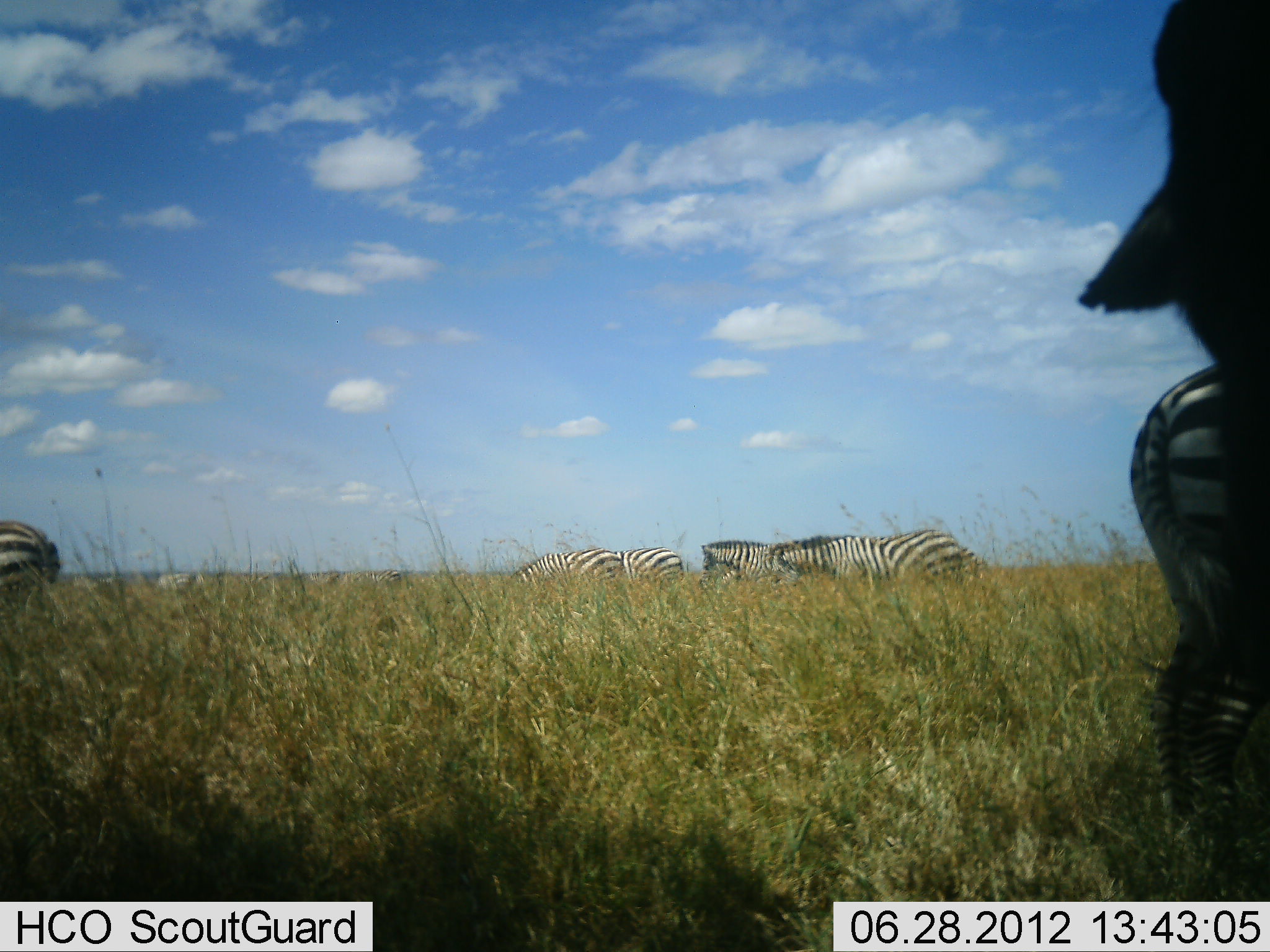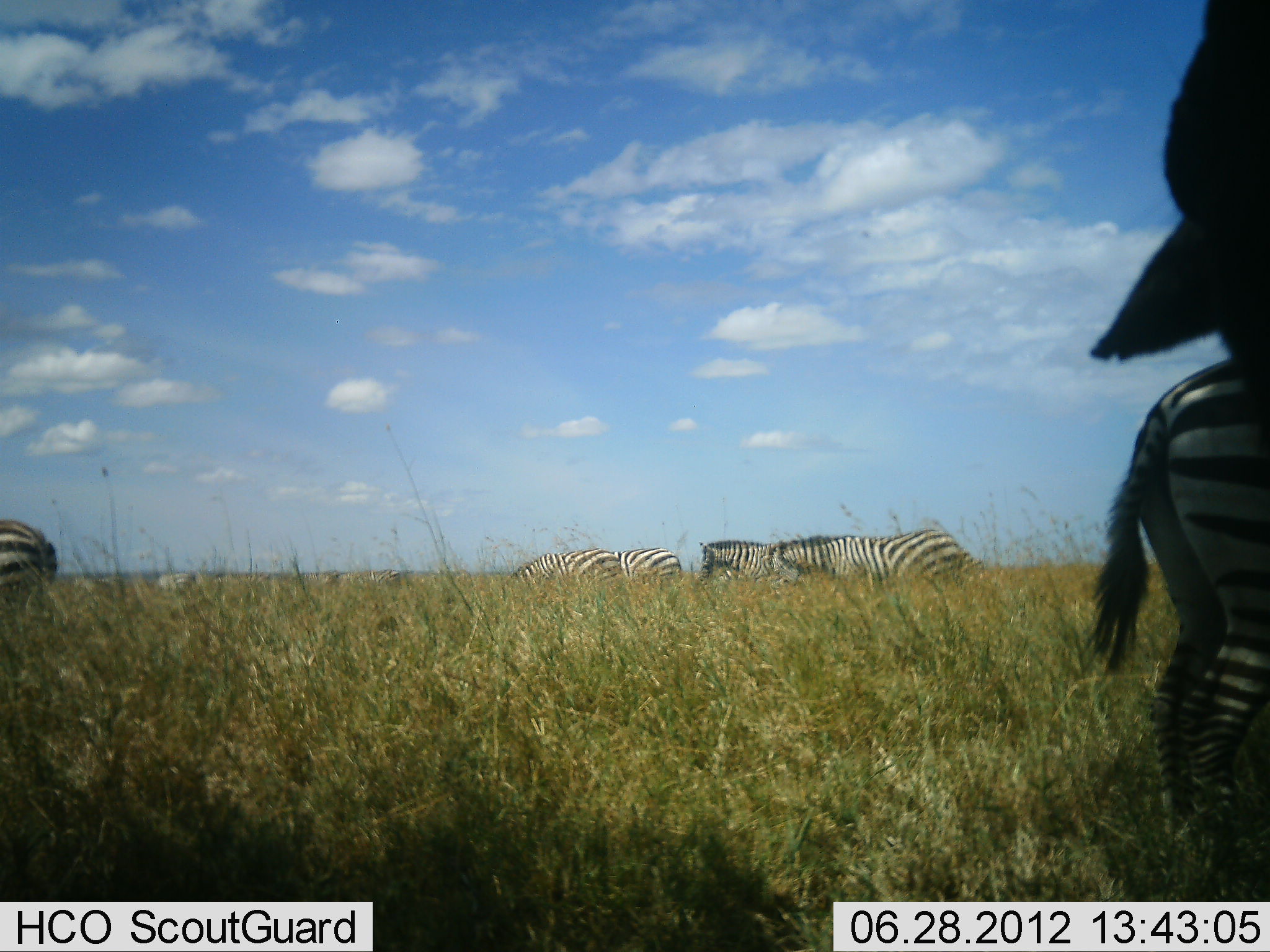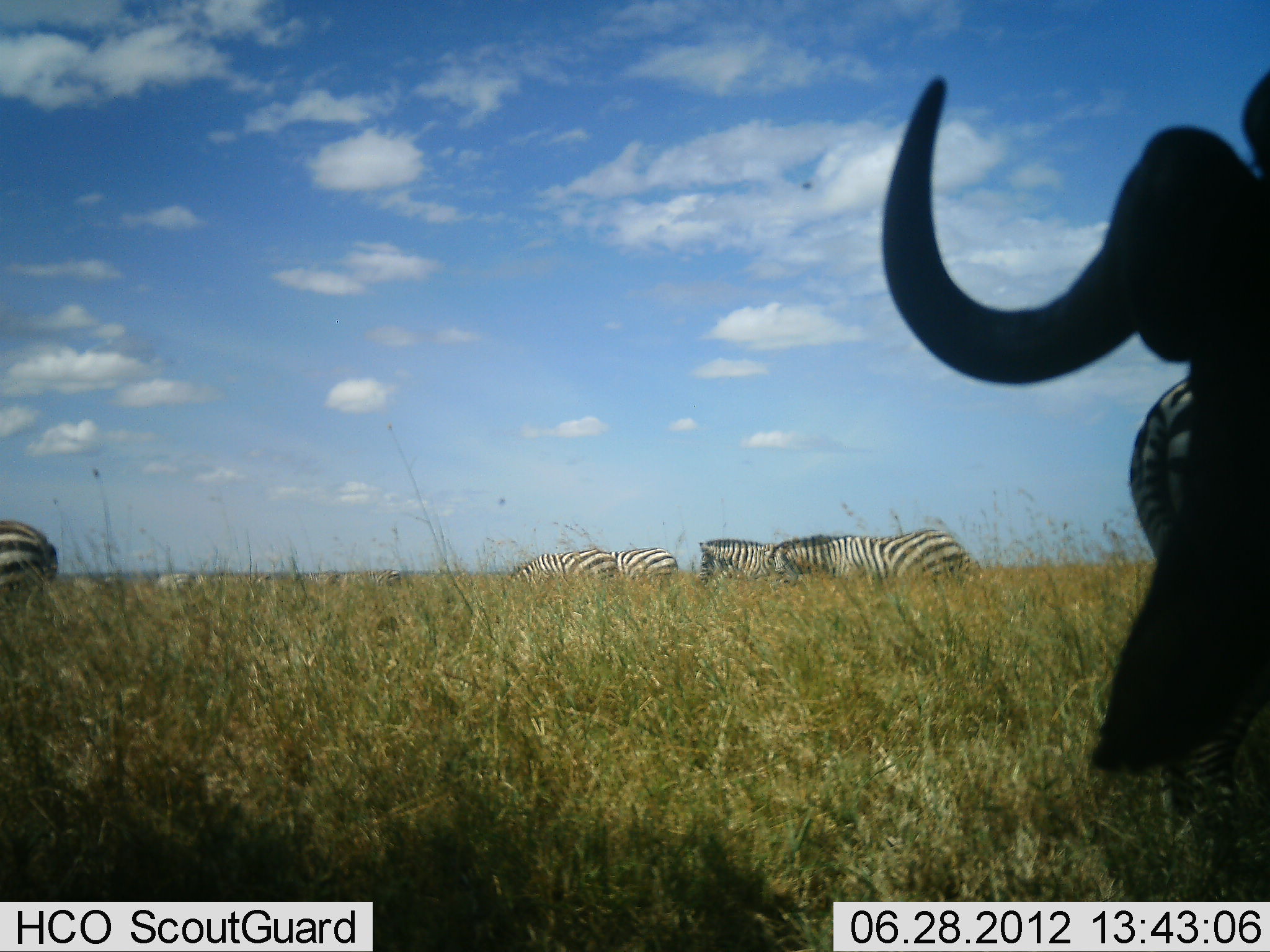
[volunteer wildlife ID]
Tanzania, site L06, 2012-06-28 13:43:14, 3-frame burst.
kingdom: Animalia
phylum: Chordata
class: Mammalia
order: Artiodactyla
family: Bovidae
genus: Connochaetes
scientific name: Connochaetes taurinus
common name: blue wildebeest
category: wildebeest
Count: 1.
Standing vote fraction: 90%.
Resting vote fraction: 0%.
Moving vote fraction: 0%.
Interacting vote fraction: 0%.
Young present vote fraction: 0%.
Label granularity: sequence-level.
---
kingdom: Animalia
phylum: Chordata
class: Mammalia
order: Perissodactyla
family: Equidae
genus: Equus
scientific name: Equus quagga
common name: plains zebra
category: zebra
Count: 7.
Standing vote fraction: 47%.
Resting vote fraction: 0%.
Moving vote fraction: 0%.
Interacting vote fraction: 0%.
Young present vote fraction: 0%.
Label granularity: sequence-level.